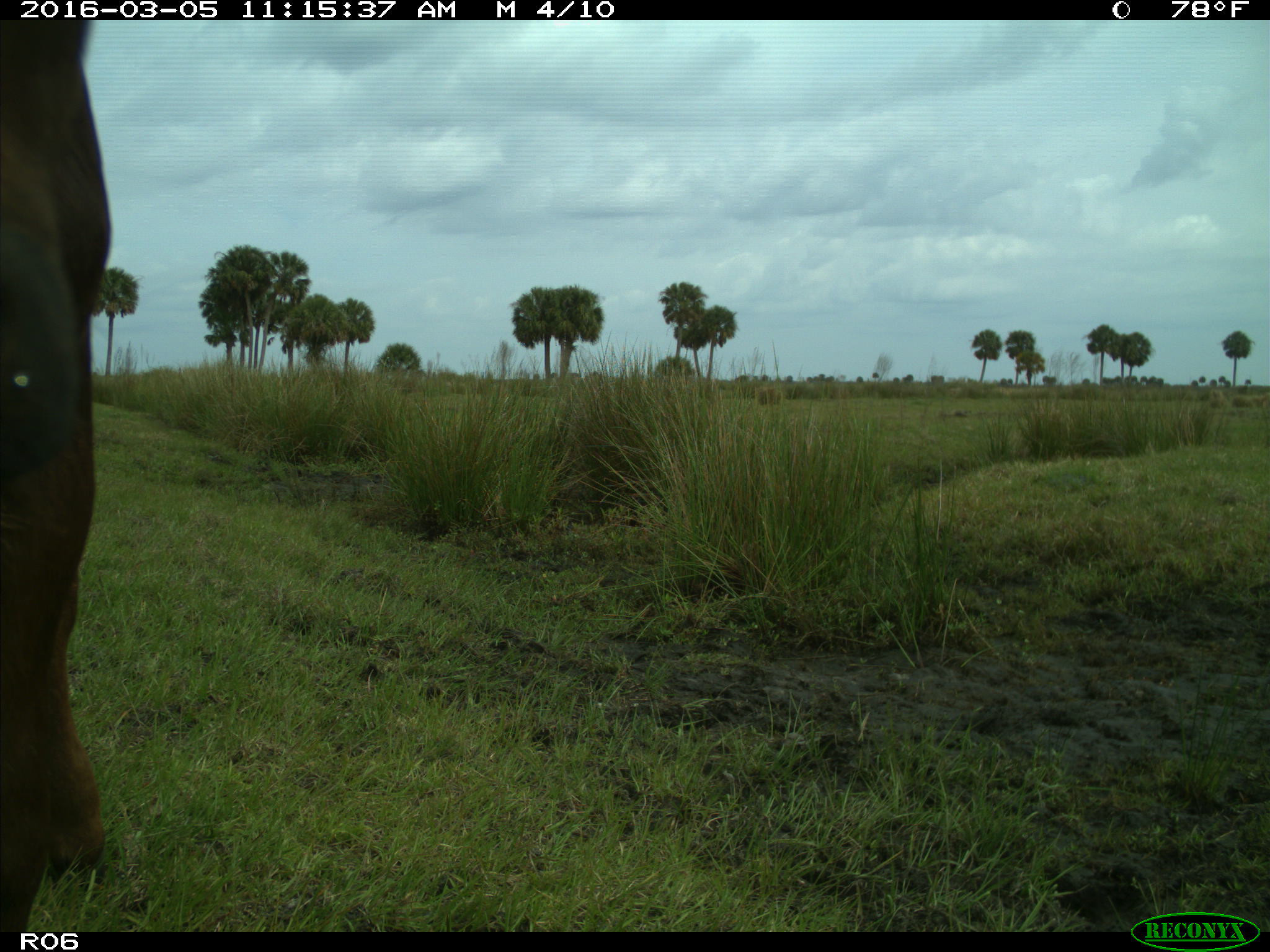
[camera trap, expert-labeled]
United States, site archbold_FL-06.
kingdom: Animalia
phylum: Chordata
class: Mammalia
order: Artiodactyla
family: Bovidae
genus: Bos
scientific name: Bos taurus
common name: domestic cow